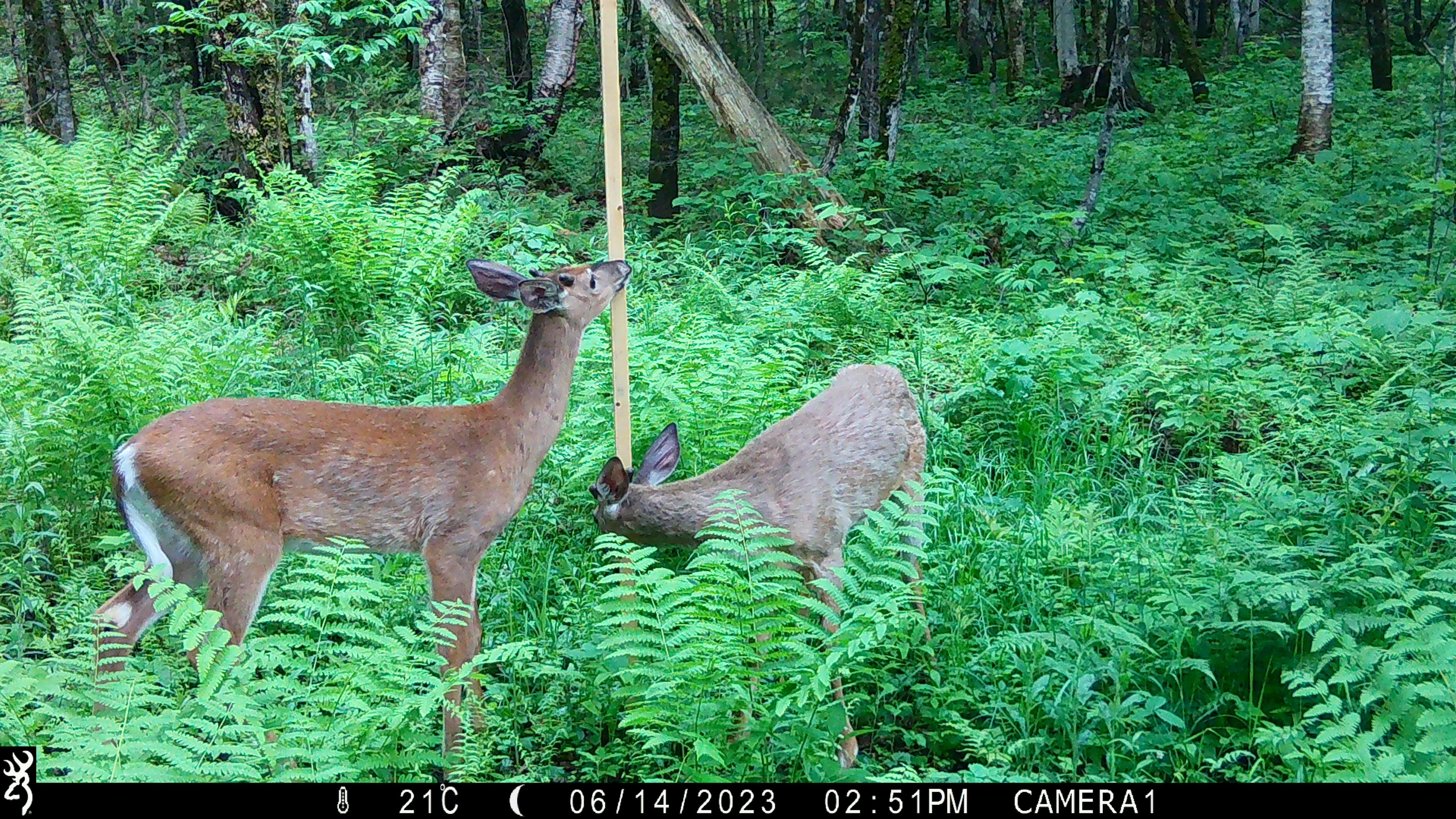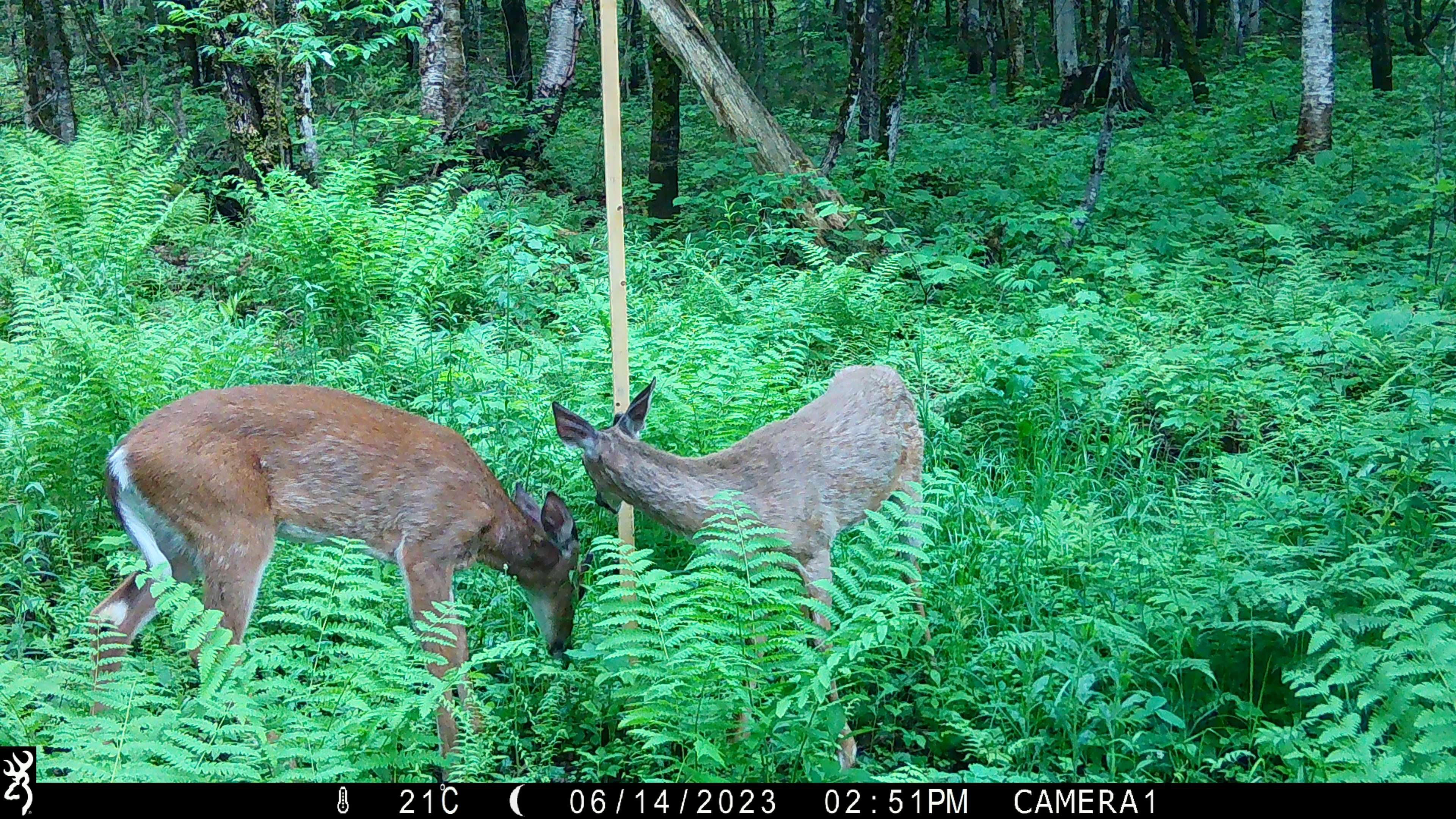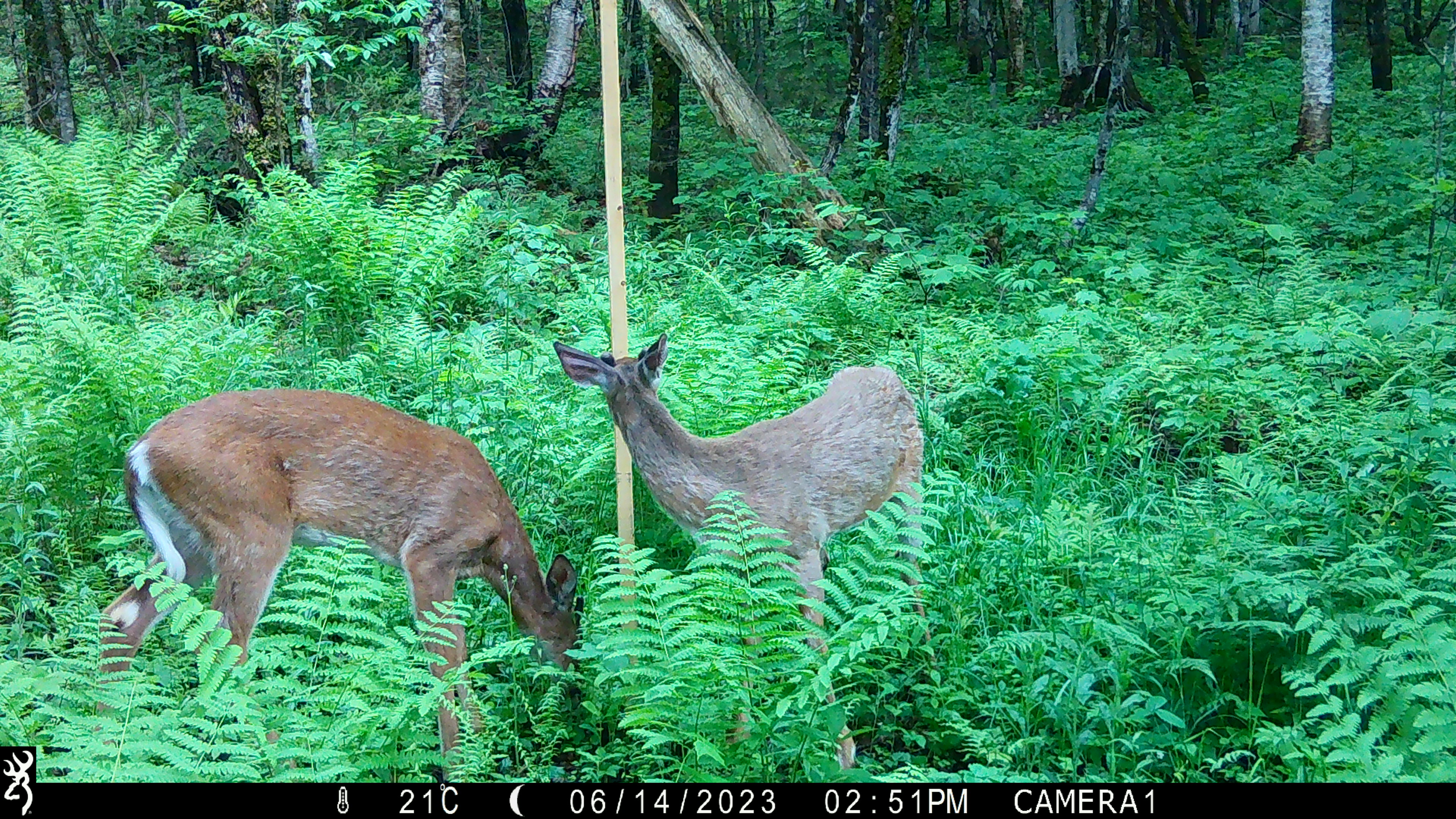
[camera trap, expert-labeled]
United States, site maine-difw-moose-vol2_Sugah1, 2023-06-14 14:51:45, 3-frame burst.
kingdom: Animalia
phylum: Chordata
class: Mammalia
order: Artiodactyla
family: Cervidae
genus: Odocoileus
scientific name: Odocoileus virginianus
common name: white-tailed deer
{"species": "white-tailed deer (Odocoileus virginianus)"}